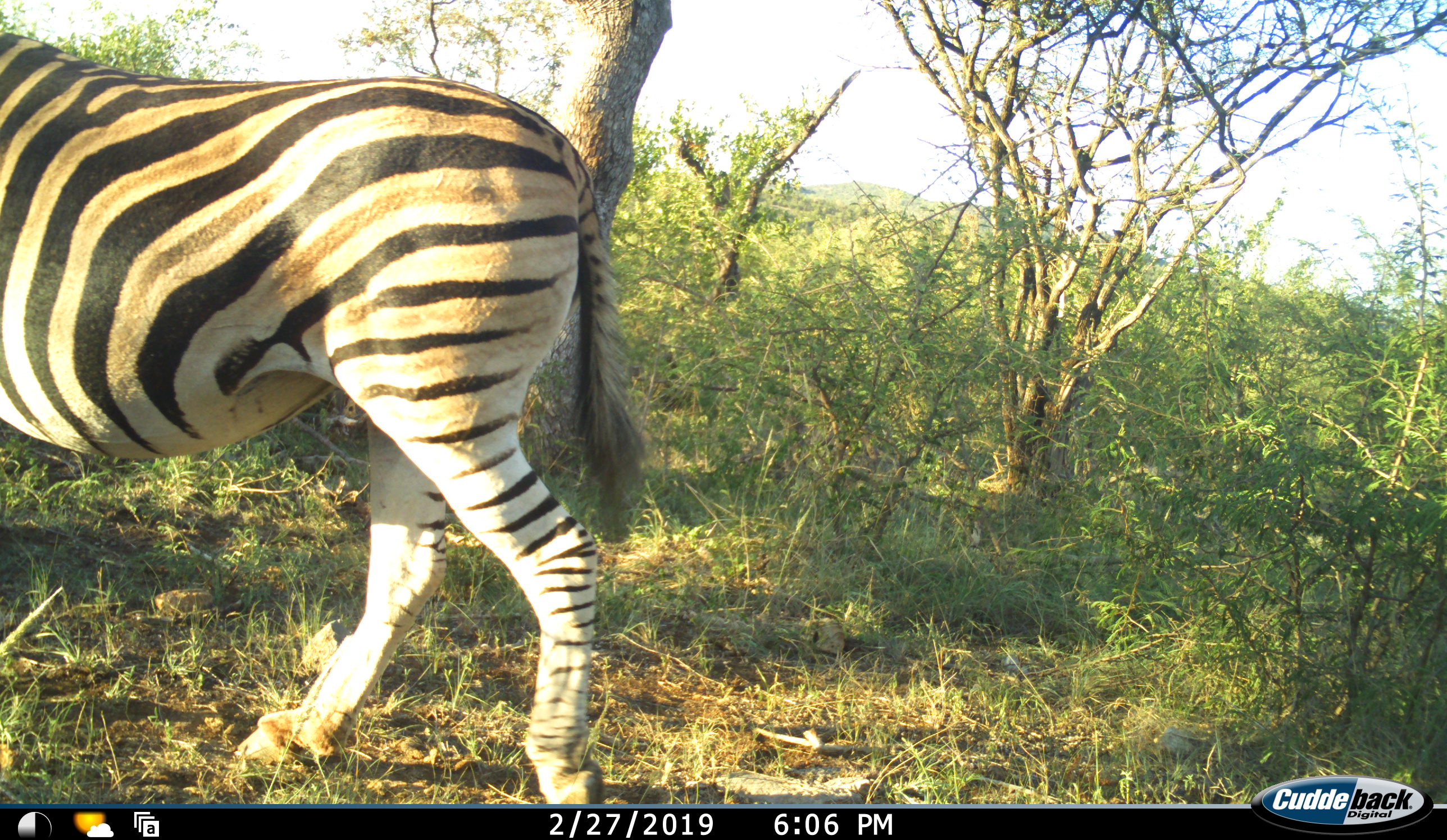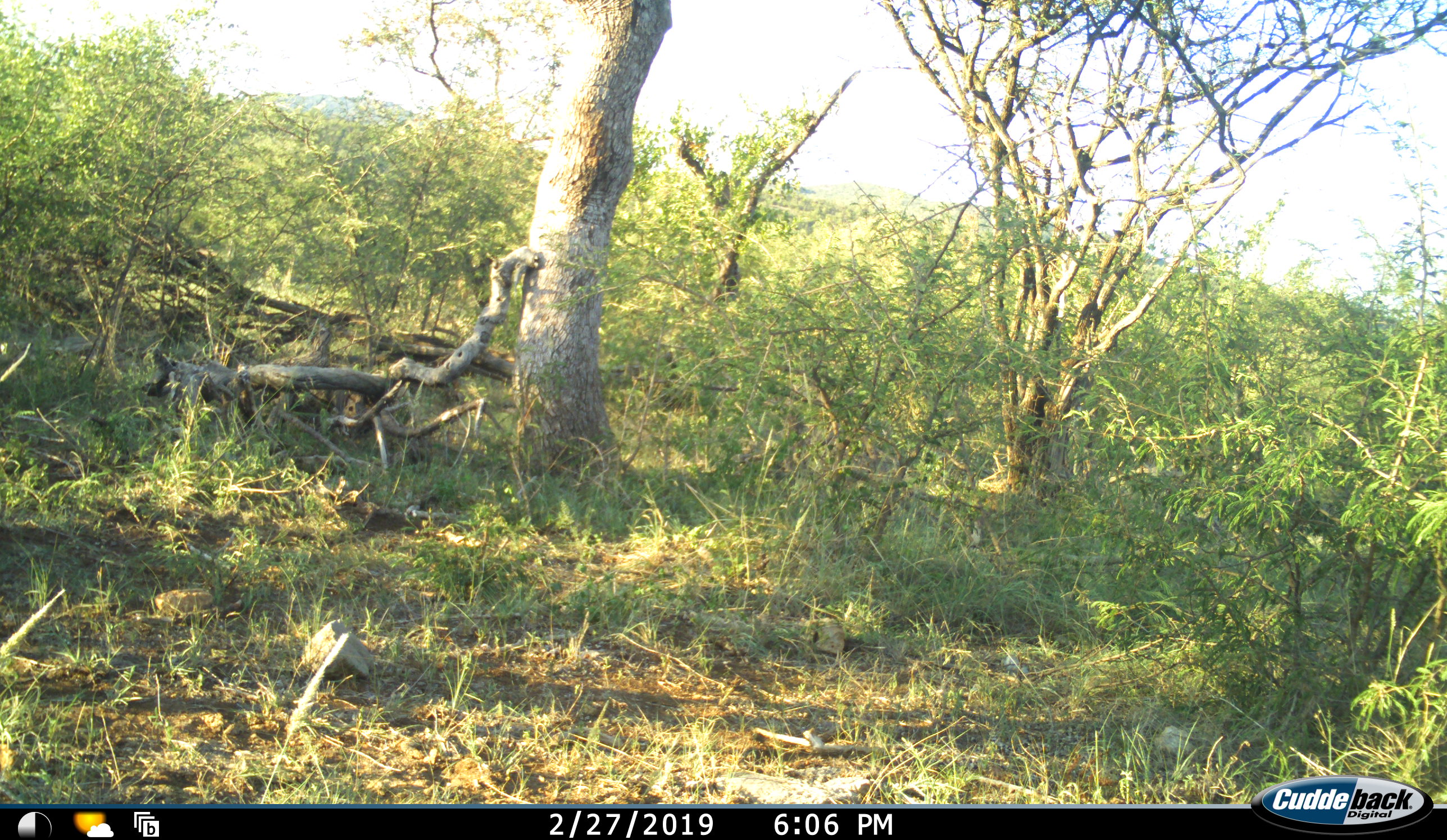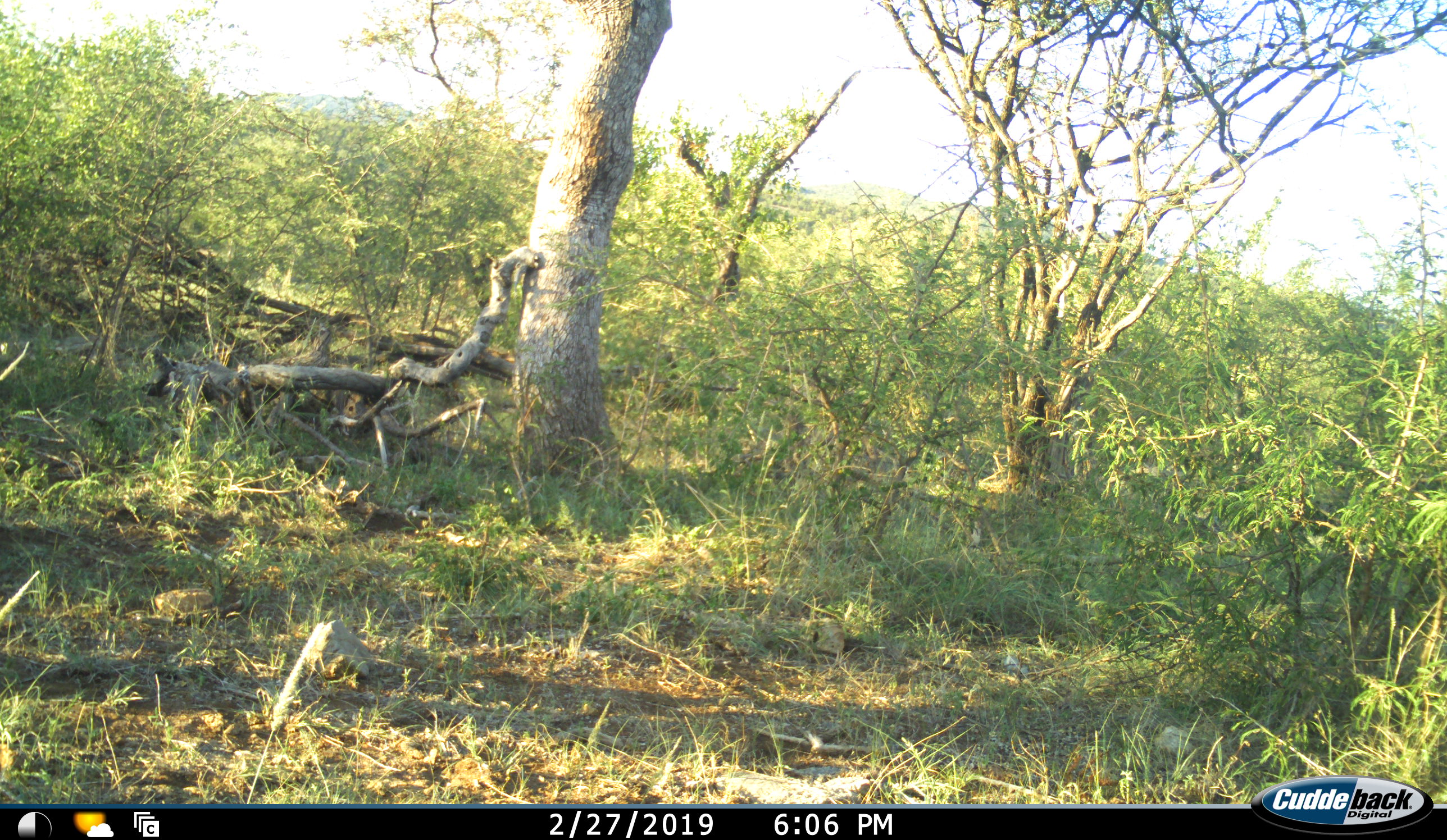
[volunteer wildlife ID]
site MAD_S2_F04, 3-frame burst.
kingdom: Animalia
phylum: Chordata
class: Mammalia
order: Perissodactyla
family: Equidae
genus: Equus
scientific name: Equus quagga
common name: plains zebra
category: zebraplains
Zebraplains (plains zebra) (Equus quagga), count 1. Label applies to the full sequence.